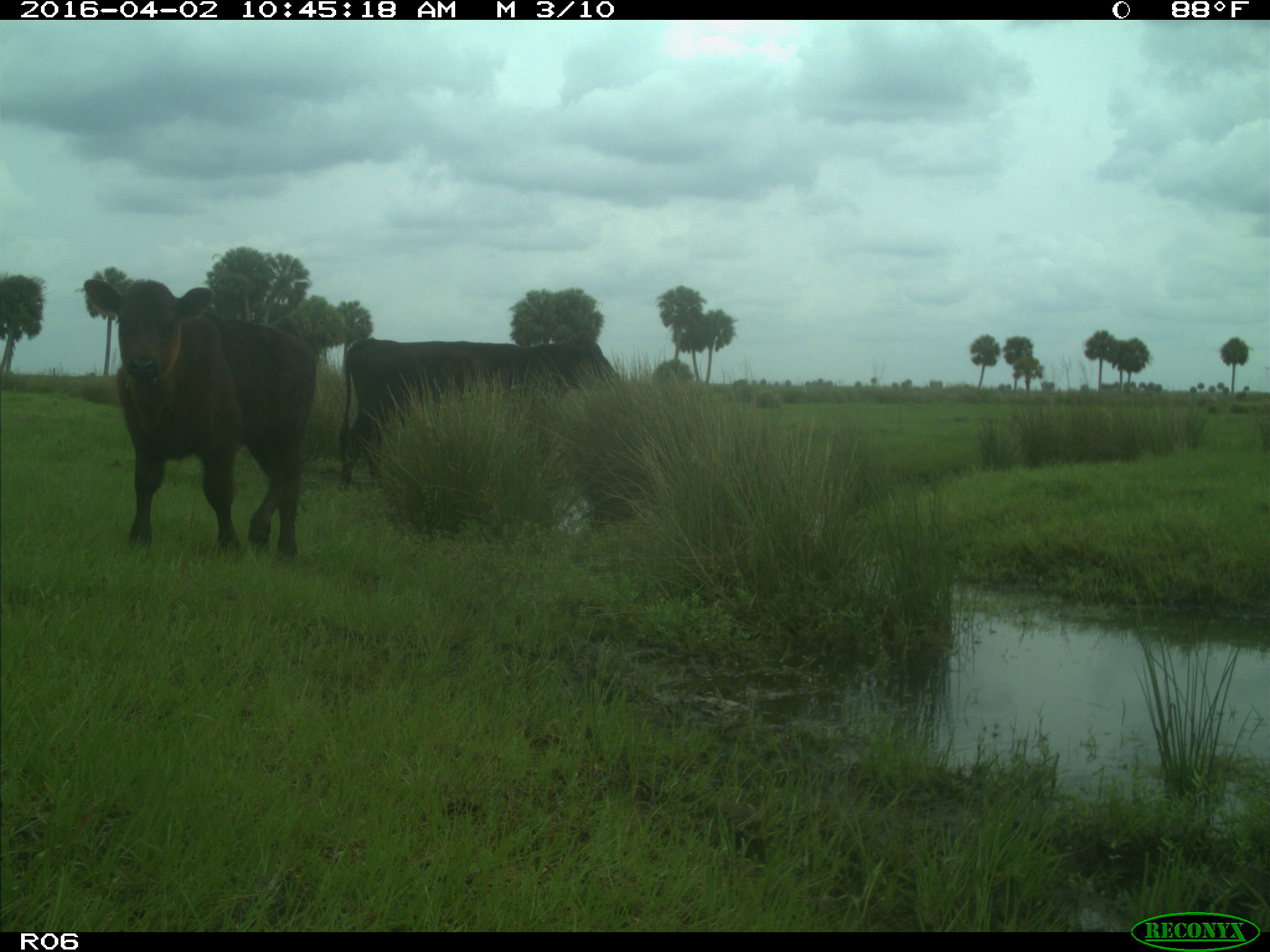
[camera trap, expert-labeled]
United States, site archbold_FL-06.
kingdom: Animalia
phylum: Chordata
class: Mammalia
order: Artiodactyla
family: Bovidae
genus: Bos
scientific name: Bos taurus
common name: domestic cow